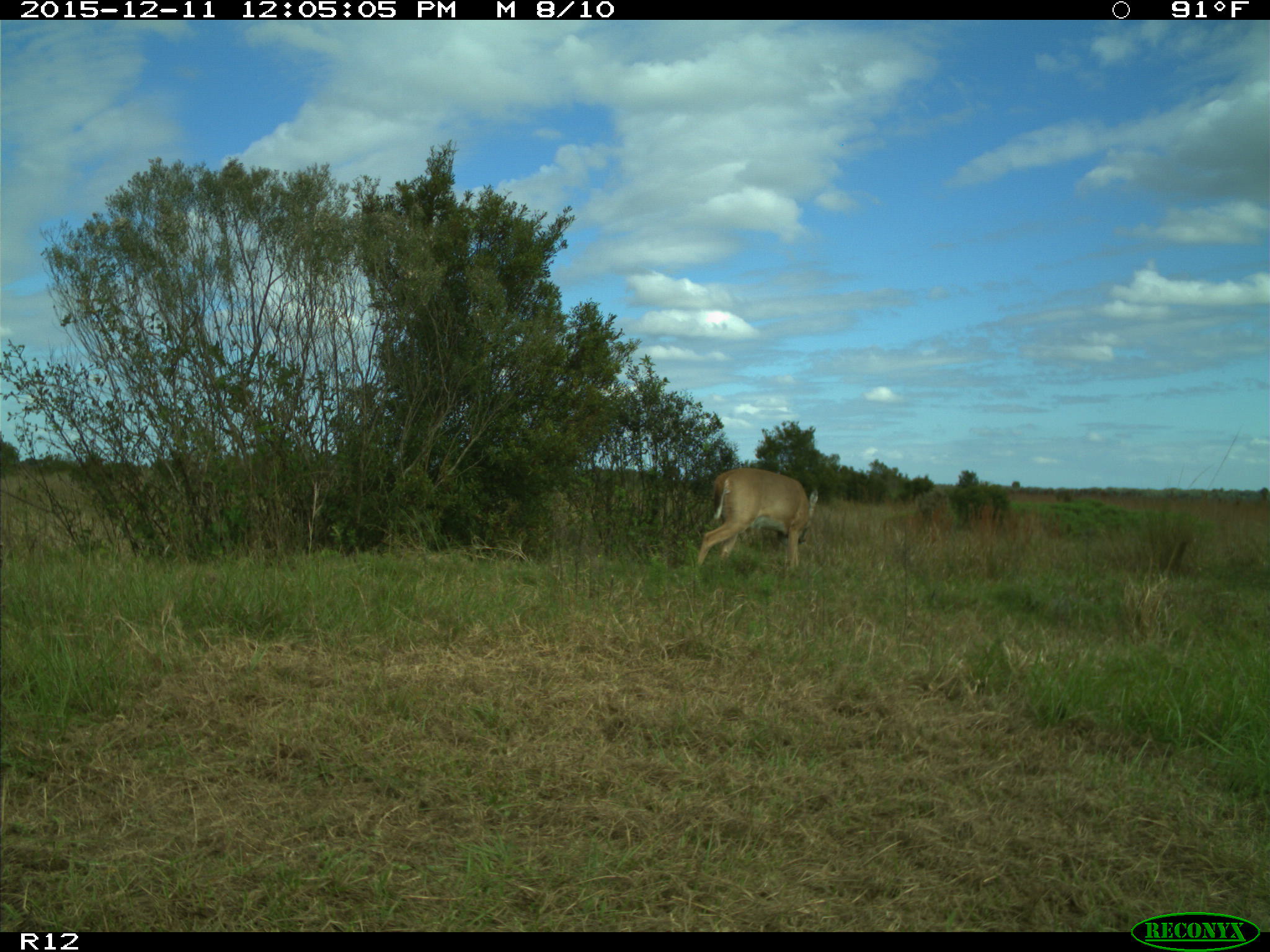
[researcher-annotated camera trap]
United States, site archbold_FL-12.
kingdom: Animalia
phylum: Chordata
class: Mammalia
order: Artiodactyla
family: Cervidae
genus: Odocoileus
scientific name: Odocoileus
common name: deer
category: unidentified deer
Unidentified deer (deer) (Odocoileus).